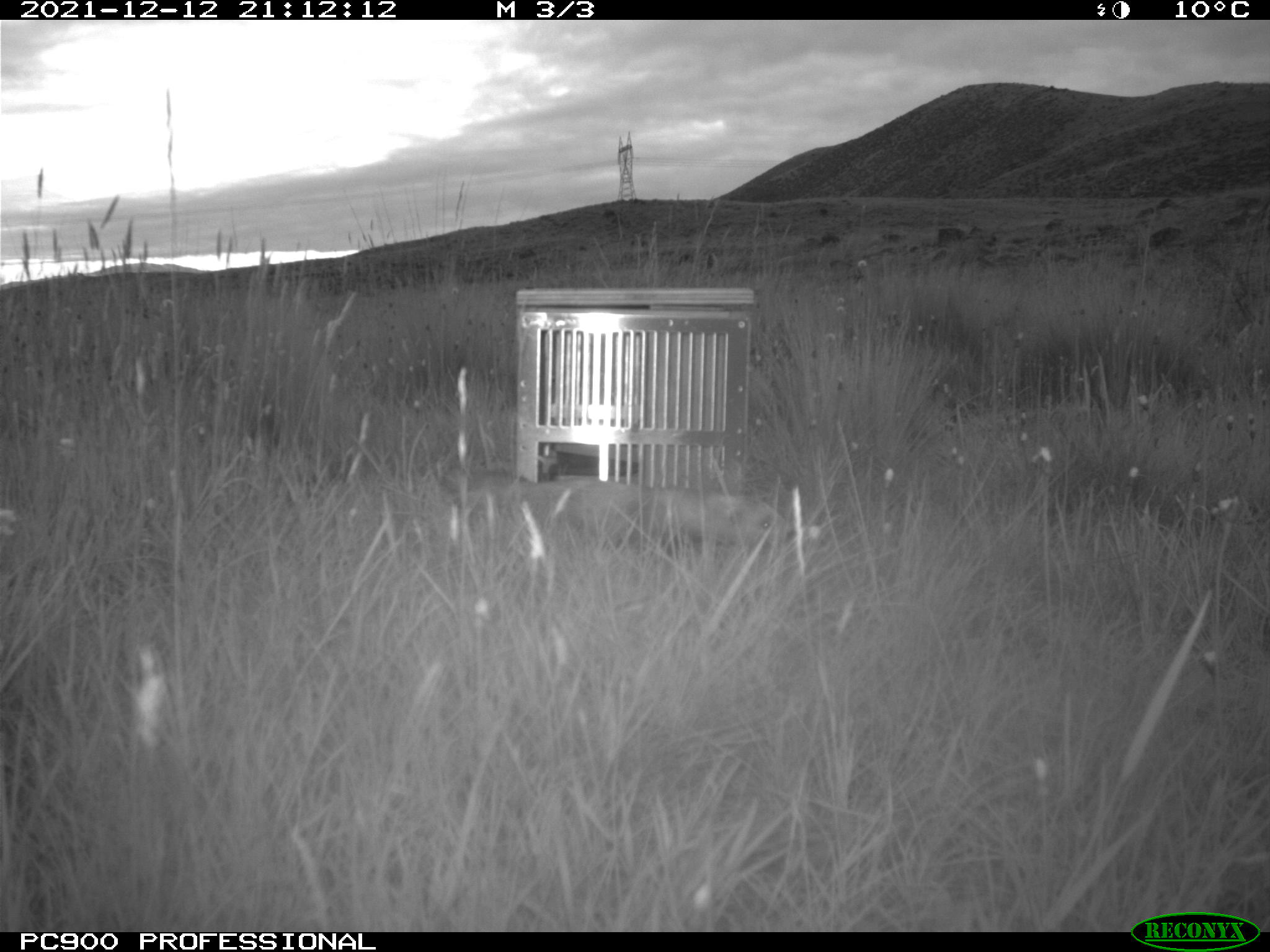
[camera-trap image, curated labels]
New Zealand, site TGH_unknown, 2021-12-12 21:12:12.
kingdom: Animalia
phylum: Chordata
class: Mammalia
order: Carnivora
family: Mustelidae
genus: Mustela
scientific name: Mustela furo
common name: ferret